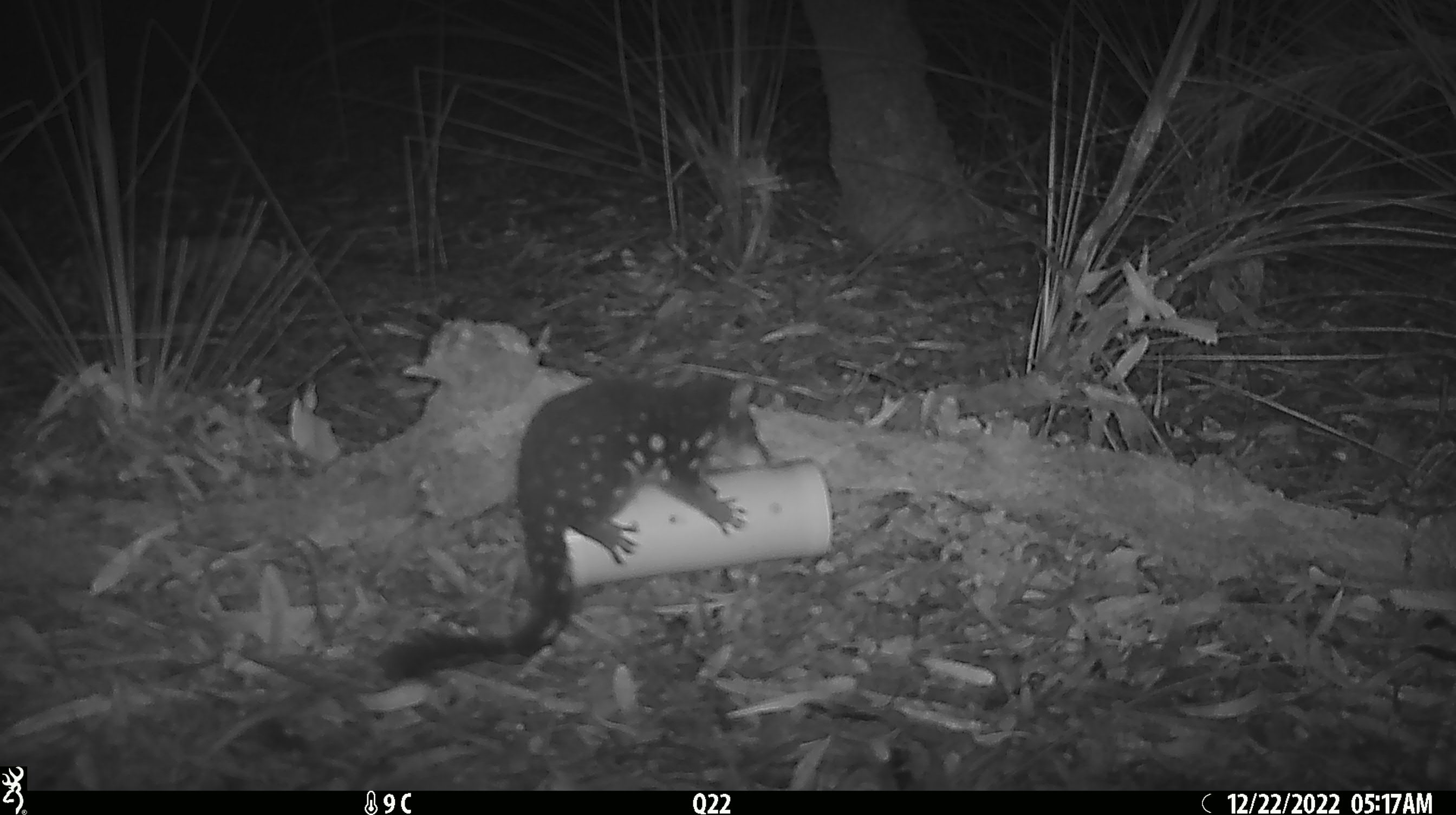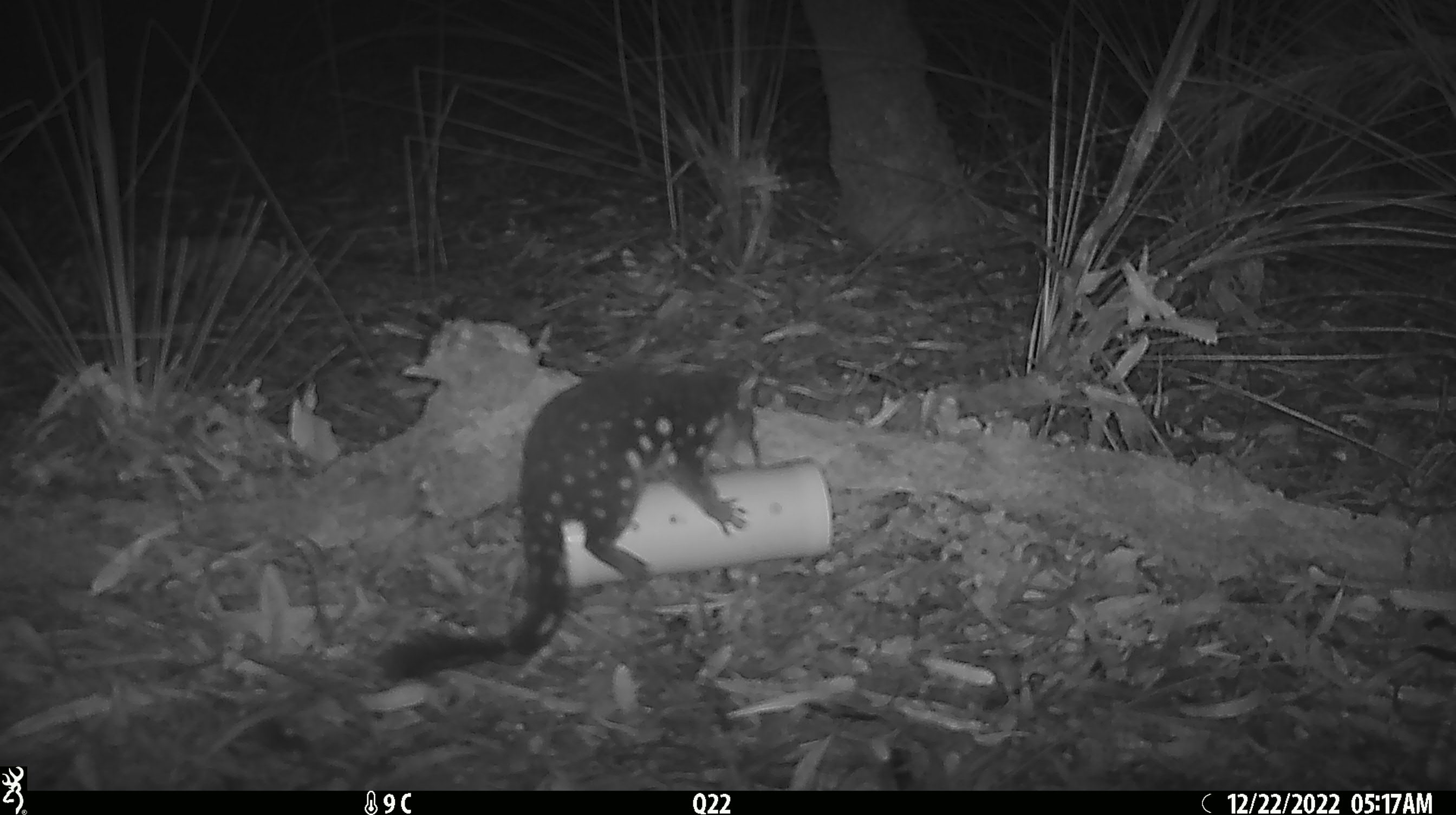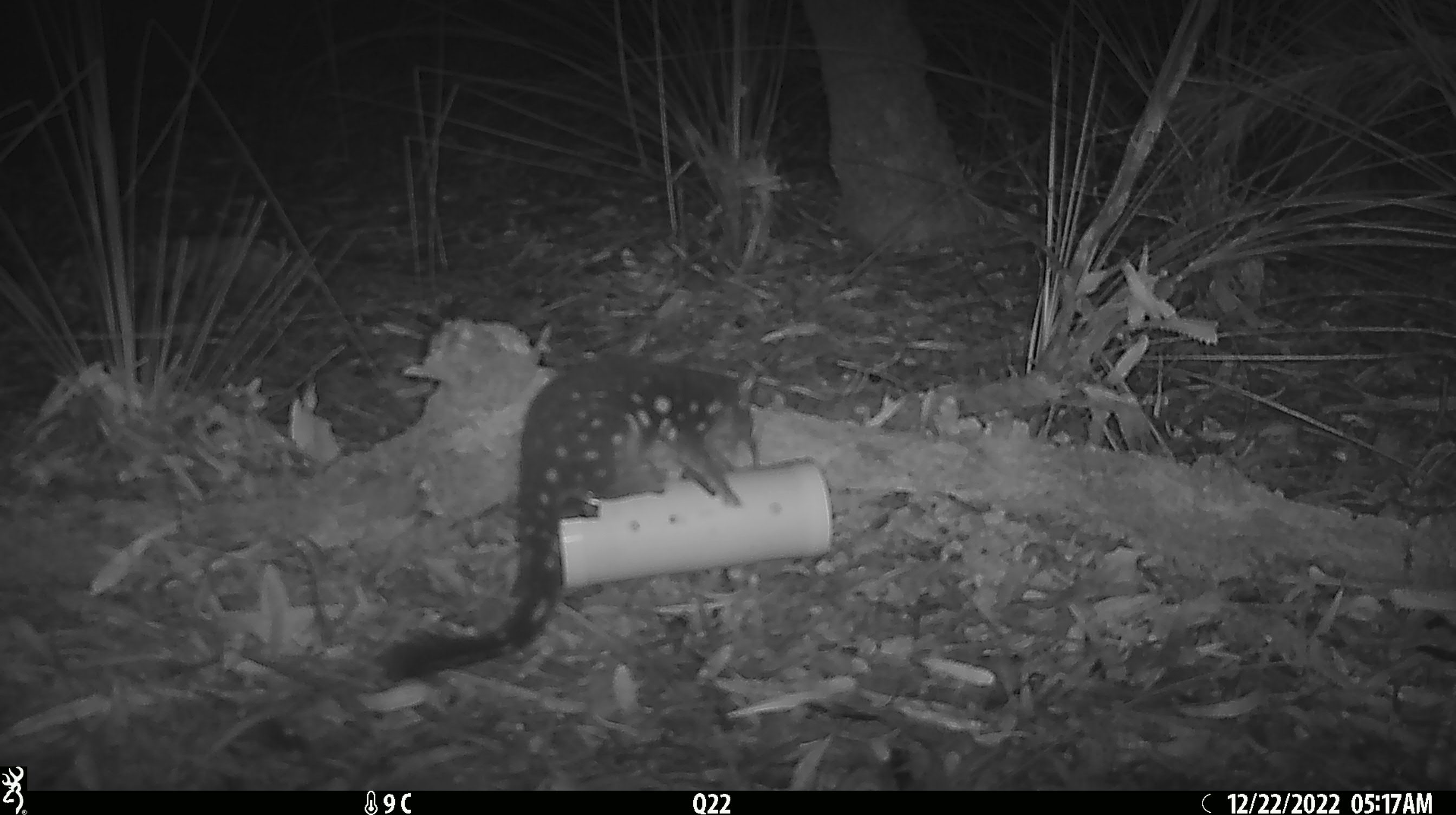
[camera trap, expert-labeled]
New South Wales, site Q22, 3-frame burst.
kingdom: Animalia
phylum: Chordata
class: Mammalia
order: Dasyuromorphia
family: Dasyuridae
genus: Dasyurus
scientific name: Dasyurus maculatus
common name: spotted-tailed quoll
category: quoll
Quoll (spotted-tailed quoll) (Dasyurus maculatus).